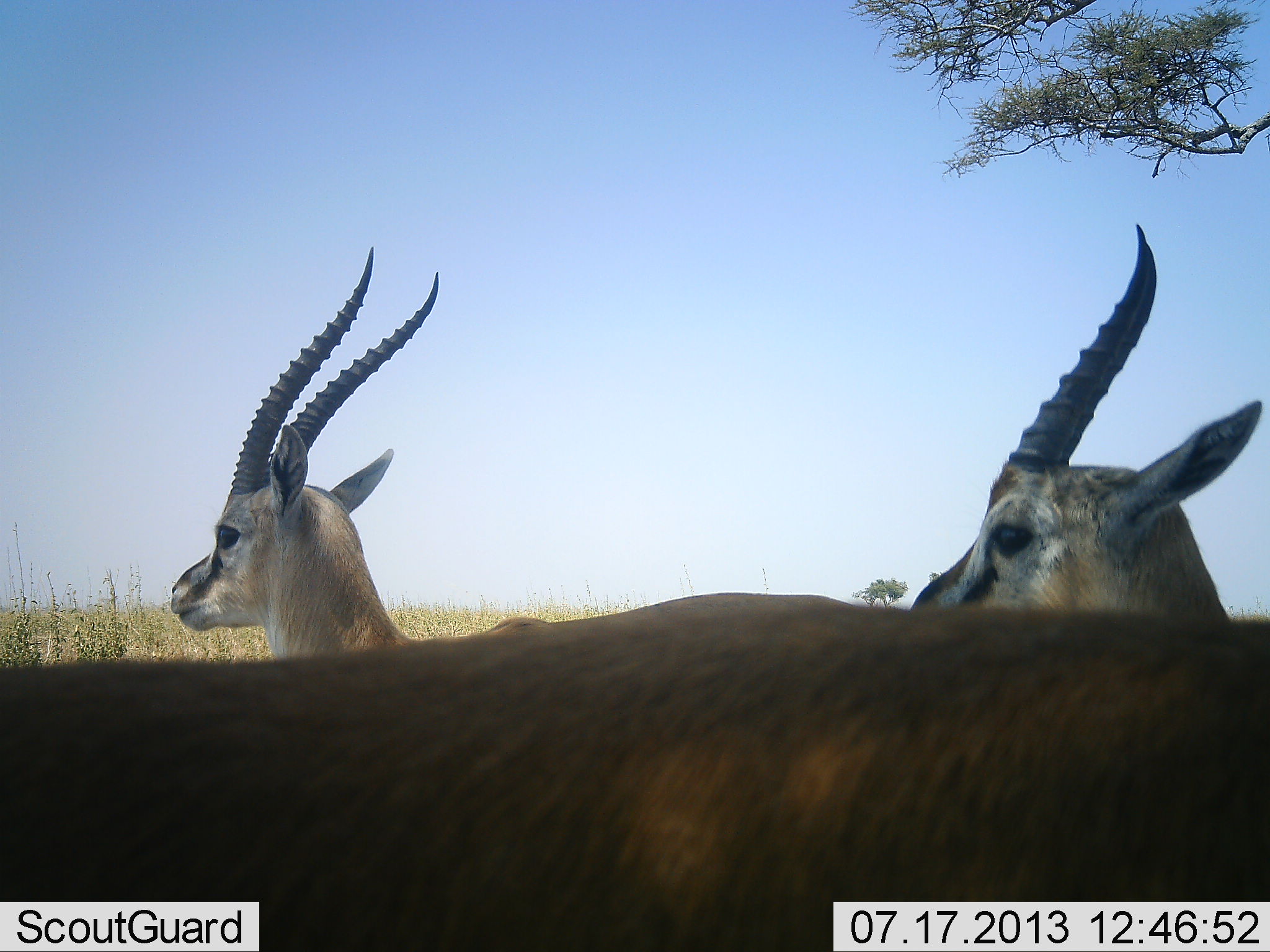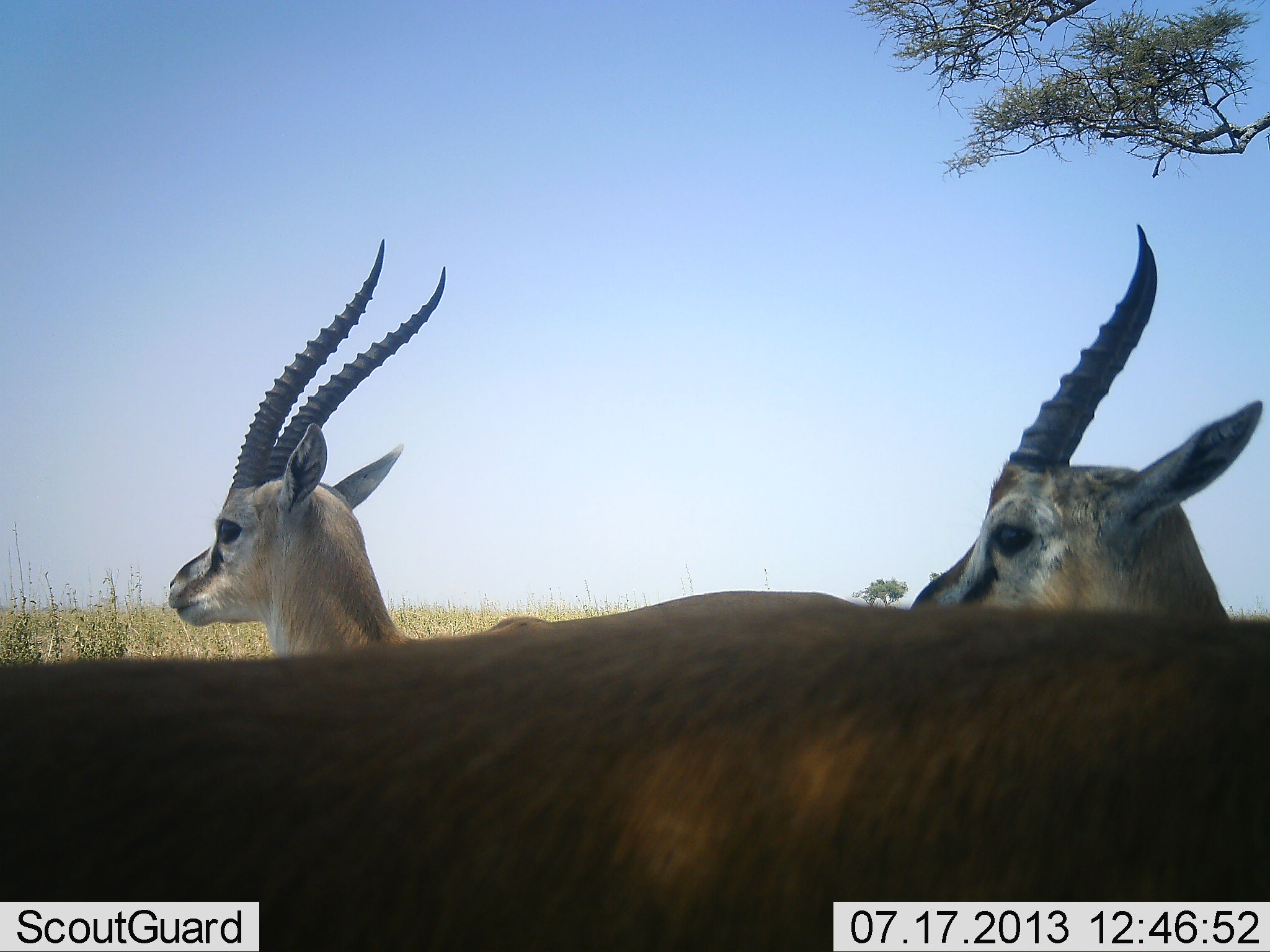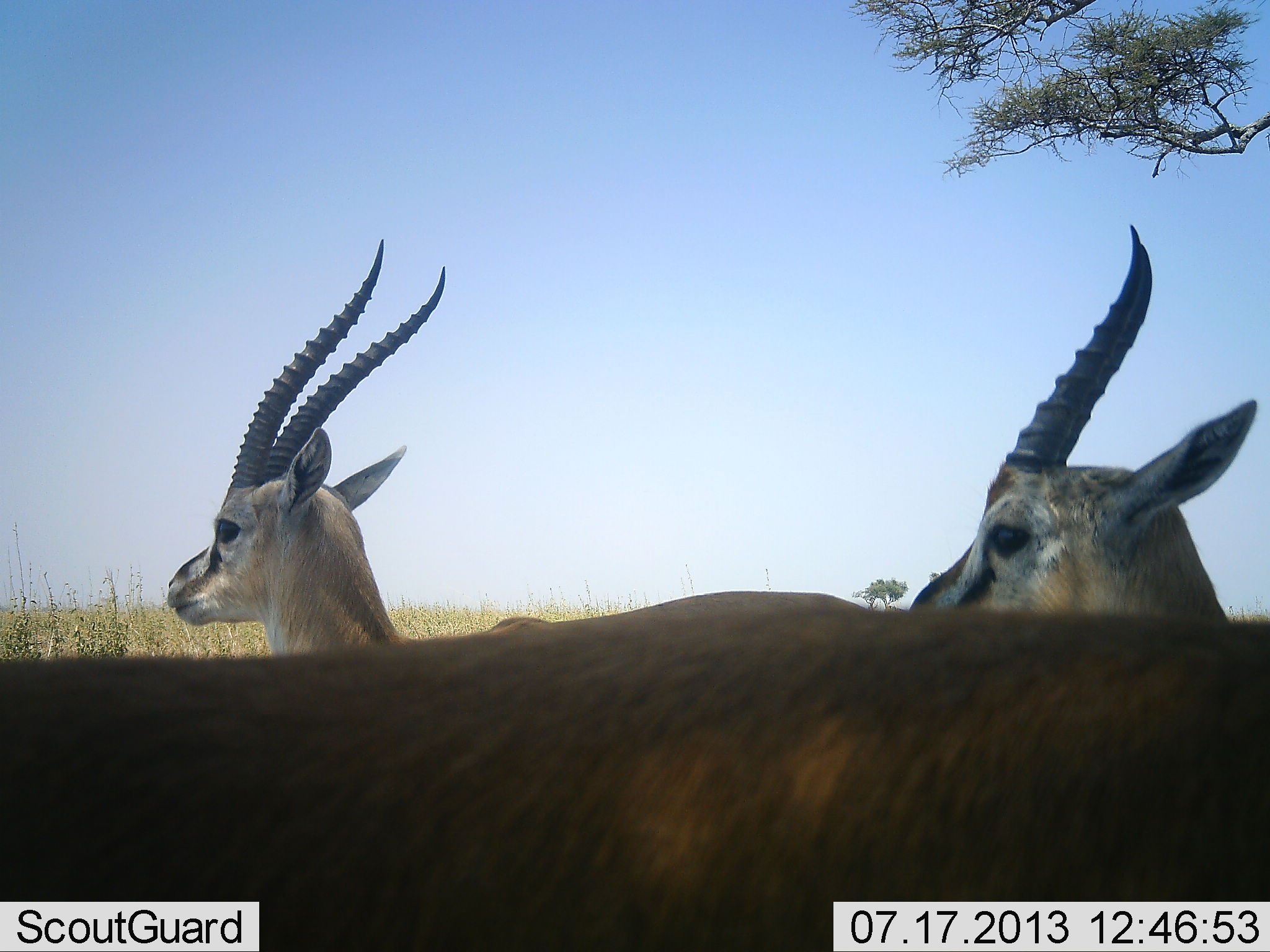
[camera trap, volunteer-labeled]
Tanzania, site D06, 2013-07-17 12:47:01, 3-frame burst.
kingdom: Animalia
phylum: Chordata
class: Mammalia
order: Artiodactyla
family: Bovidae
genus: Eudorcas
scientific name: Eudorcas thomsonii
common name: thomson's gazelle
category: gazellethomsons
Gazellethomsons (thomson's gazelle) (Eudorcas thomsonii), count 3. Behavior (volunteer vote fractions): standing 100%, resting 0%, moving 0%, interacting 0%. Young present (vote fraction): 0%. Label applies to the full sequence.